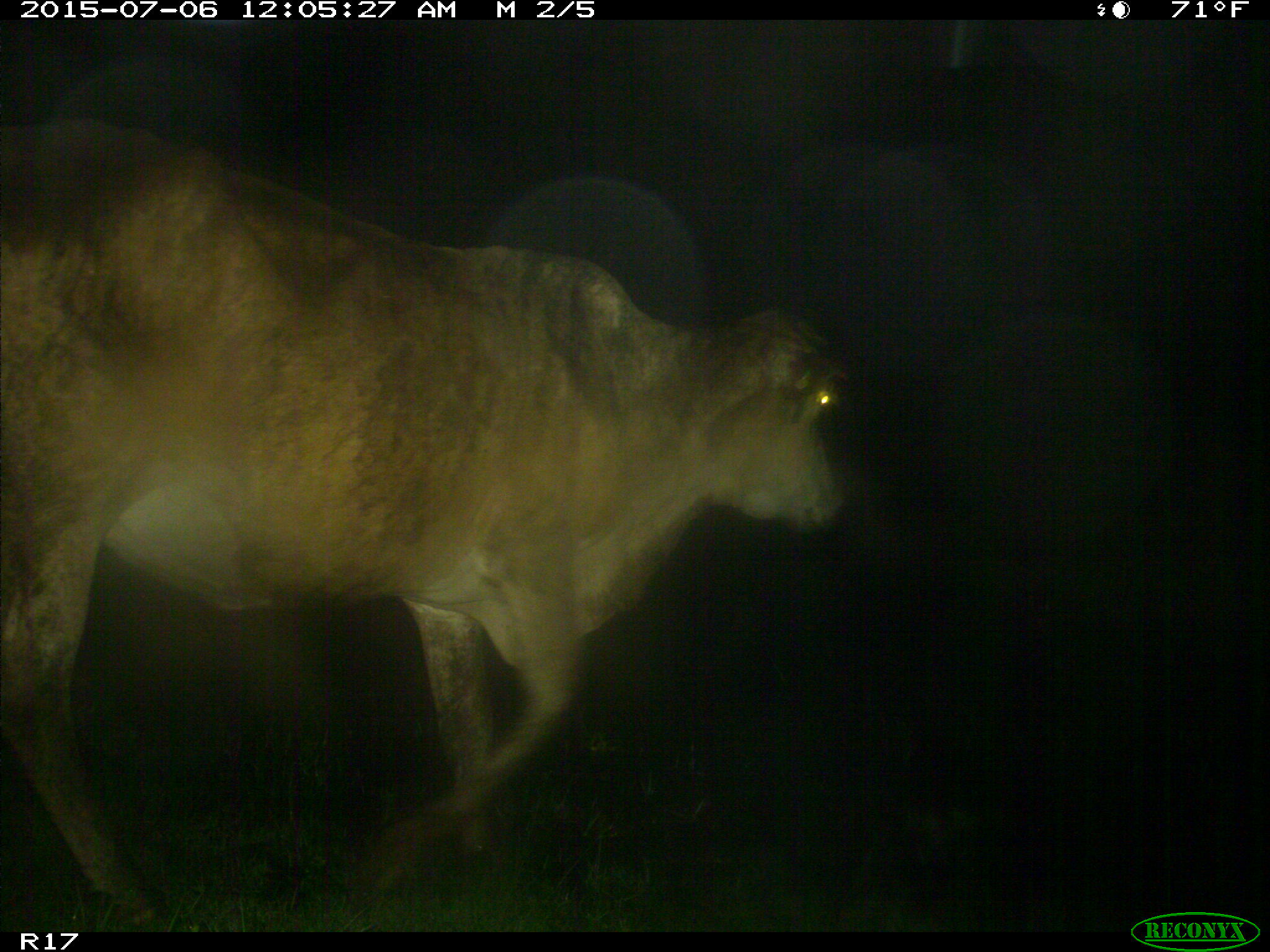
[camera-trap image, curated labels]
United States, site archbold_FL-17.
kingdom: Animalia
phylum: Chordata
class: Mammalia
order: Artiodactyla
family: Bovidae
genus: Bos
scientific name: Bos taurus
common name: domestic cow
Bos taurus (domestic cow).